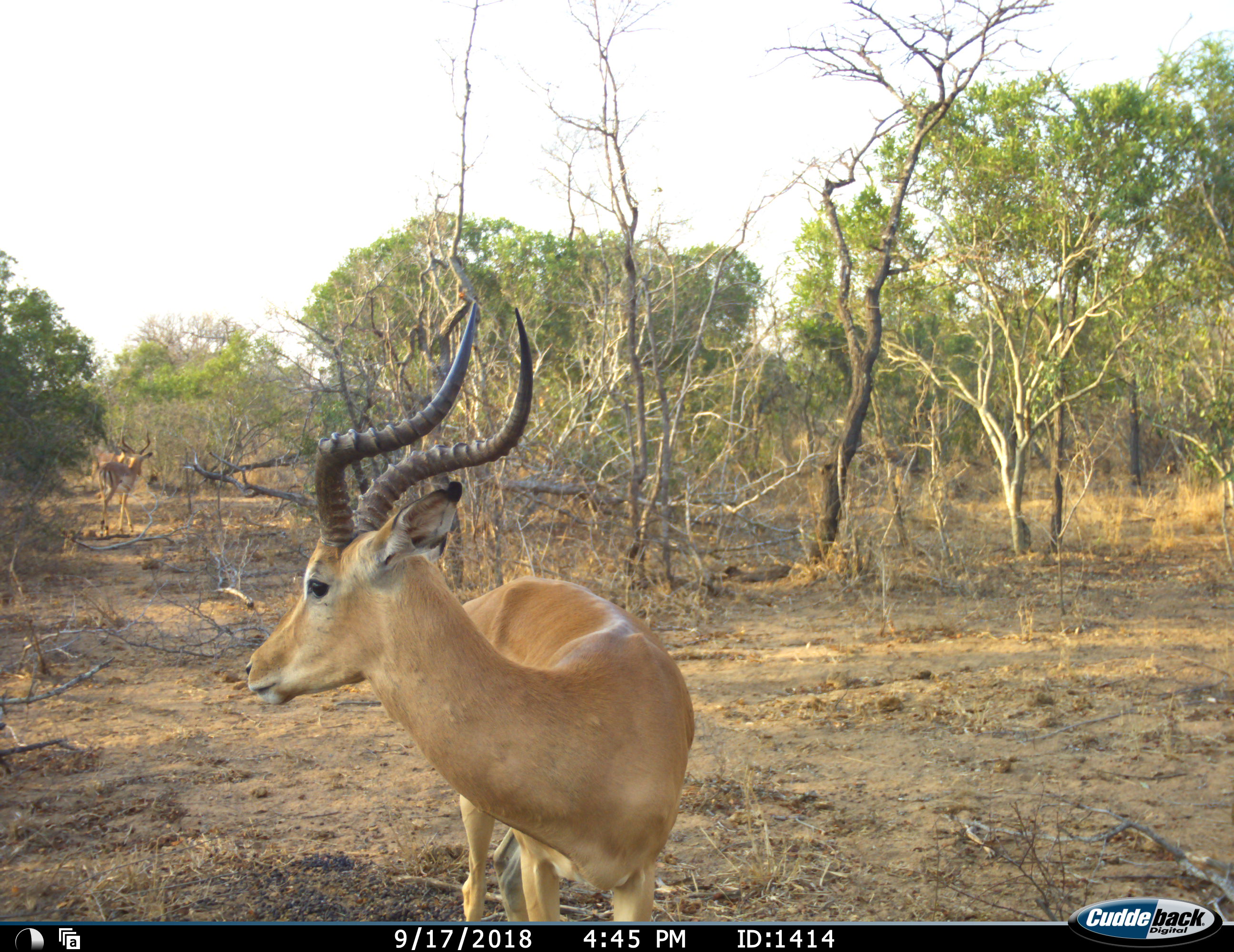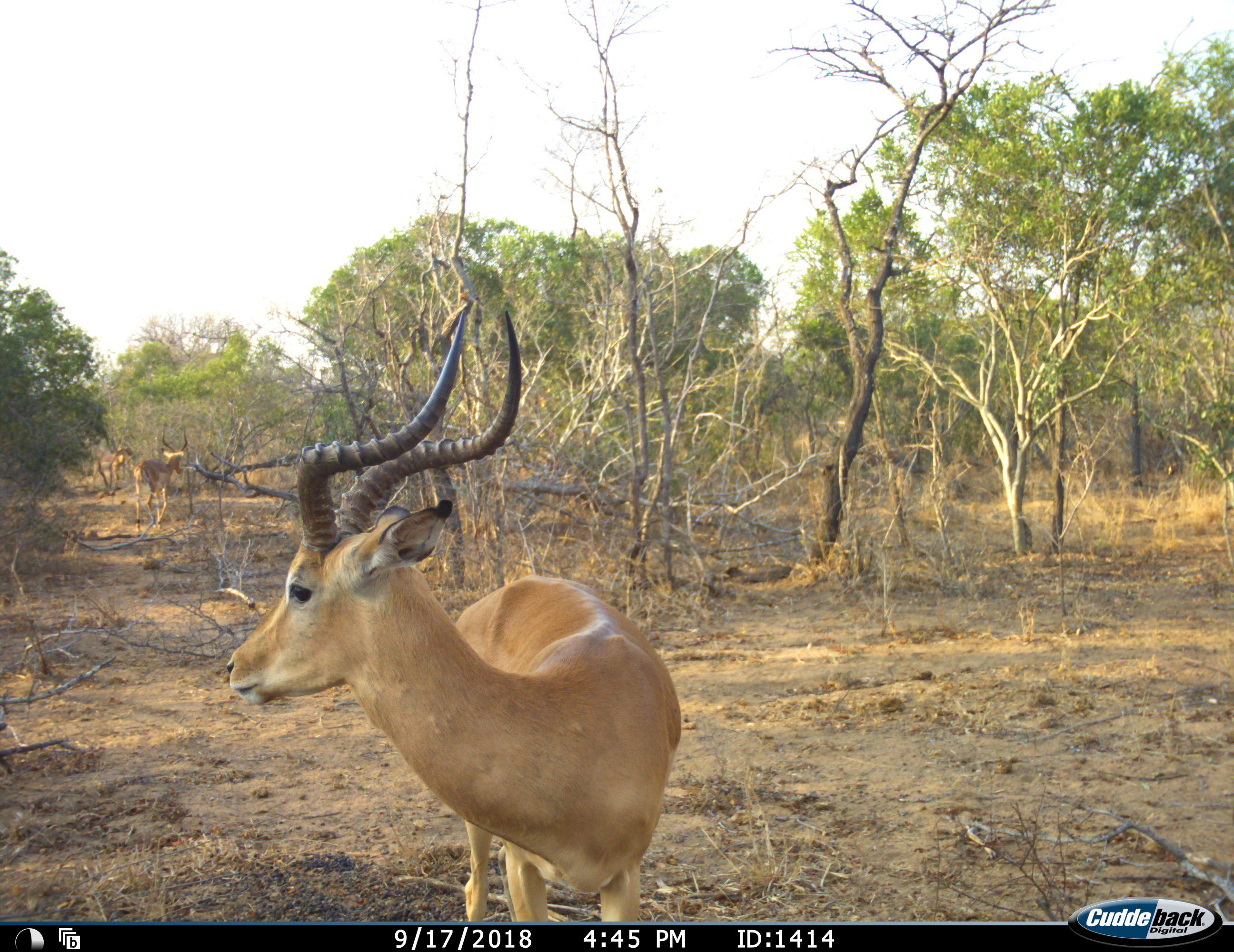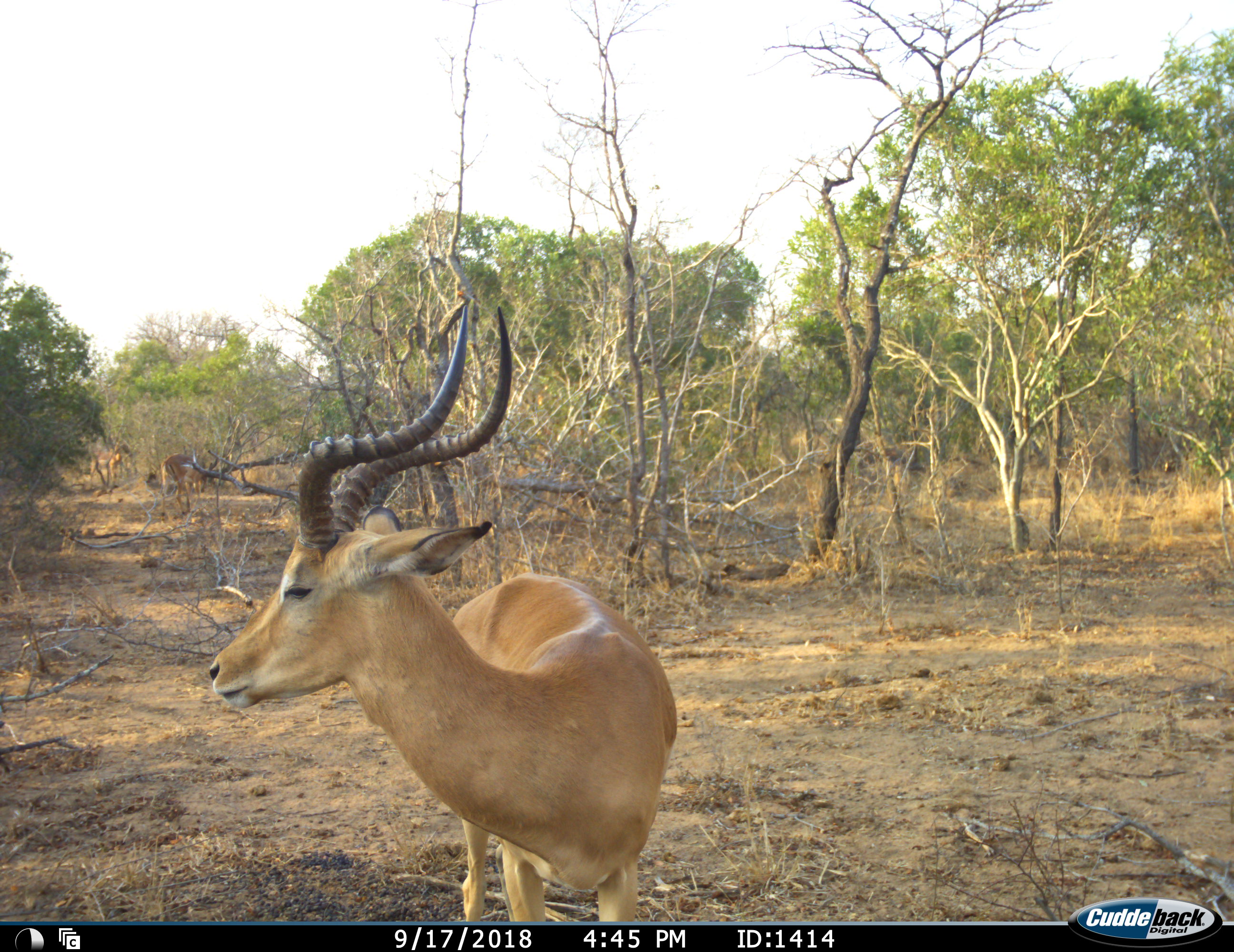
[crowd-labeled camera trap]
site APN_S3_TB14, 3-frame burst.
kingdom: Animalia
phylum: Chordata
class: Mammalia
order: Artiodactyla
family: Bovidae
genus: Aepyceros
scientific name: Aepyceros melampus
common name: impala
Impala (Aepyceros melampus), count 3. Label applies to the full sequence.